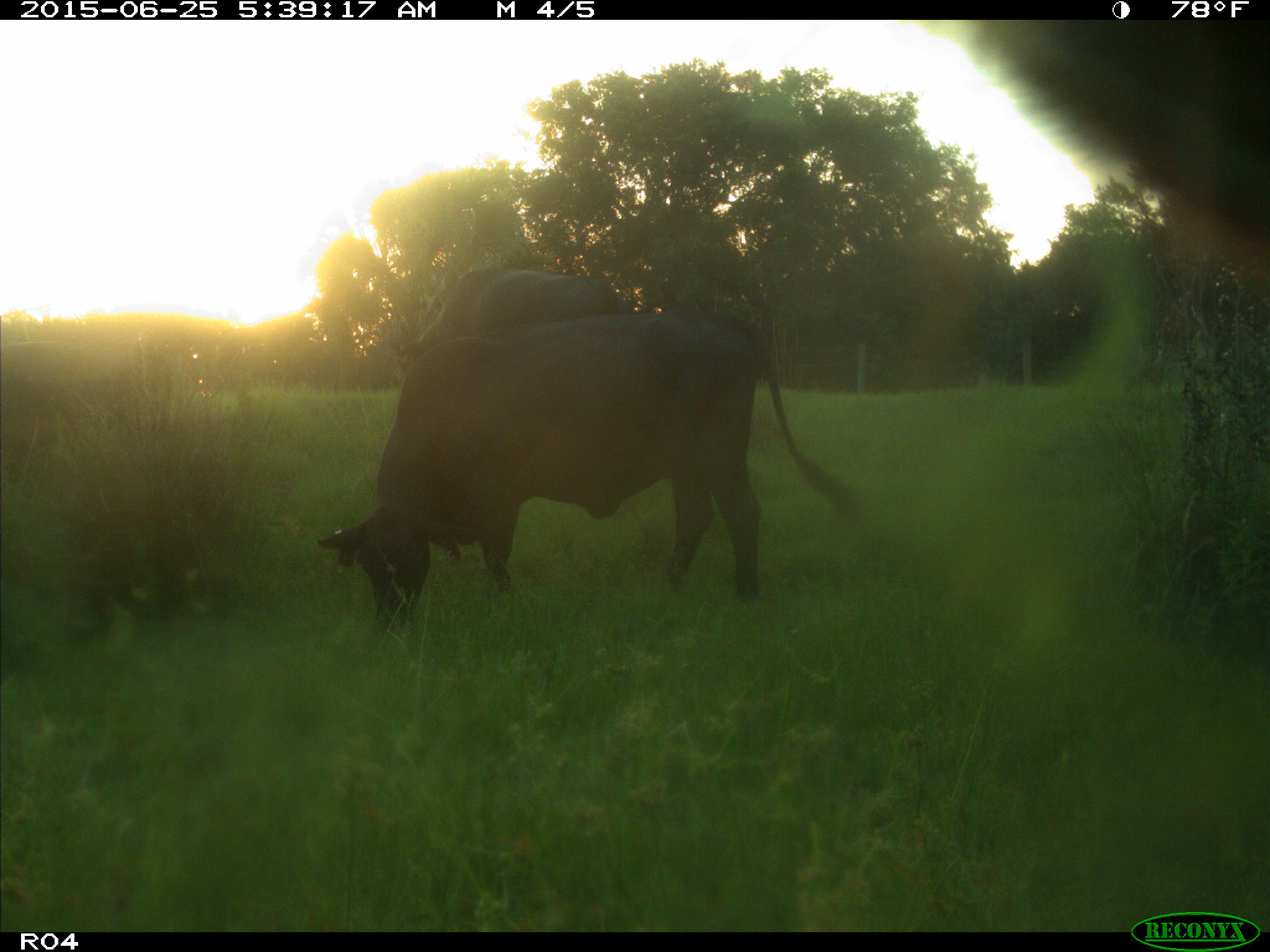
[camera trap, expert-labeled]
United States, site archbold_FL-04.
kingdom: Animalia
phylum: Chordata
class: Mammalia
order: Artiodactyla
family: Bovidae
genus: Bos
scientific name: Bos taurus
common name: domestic cow